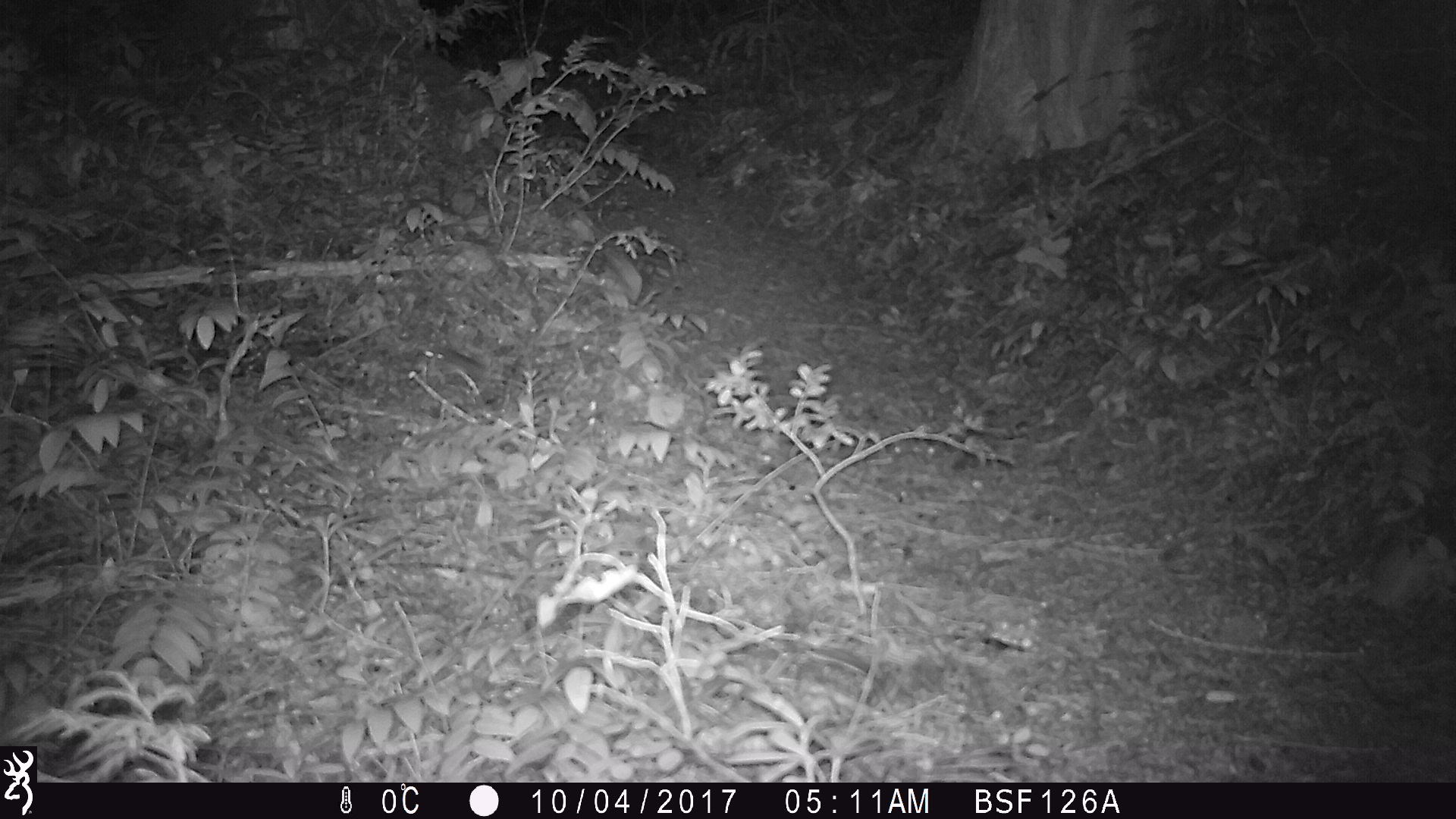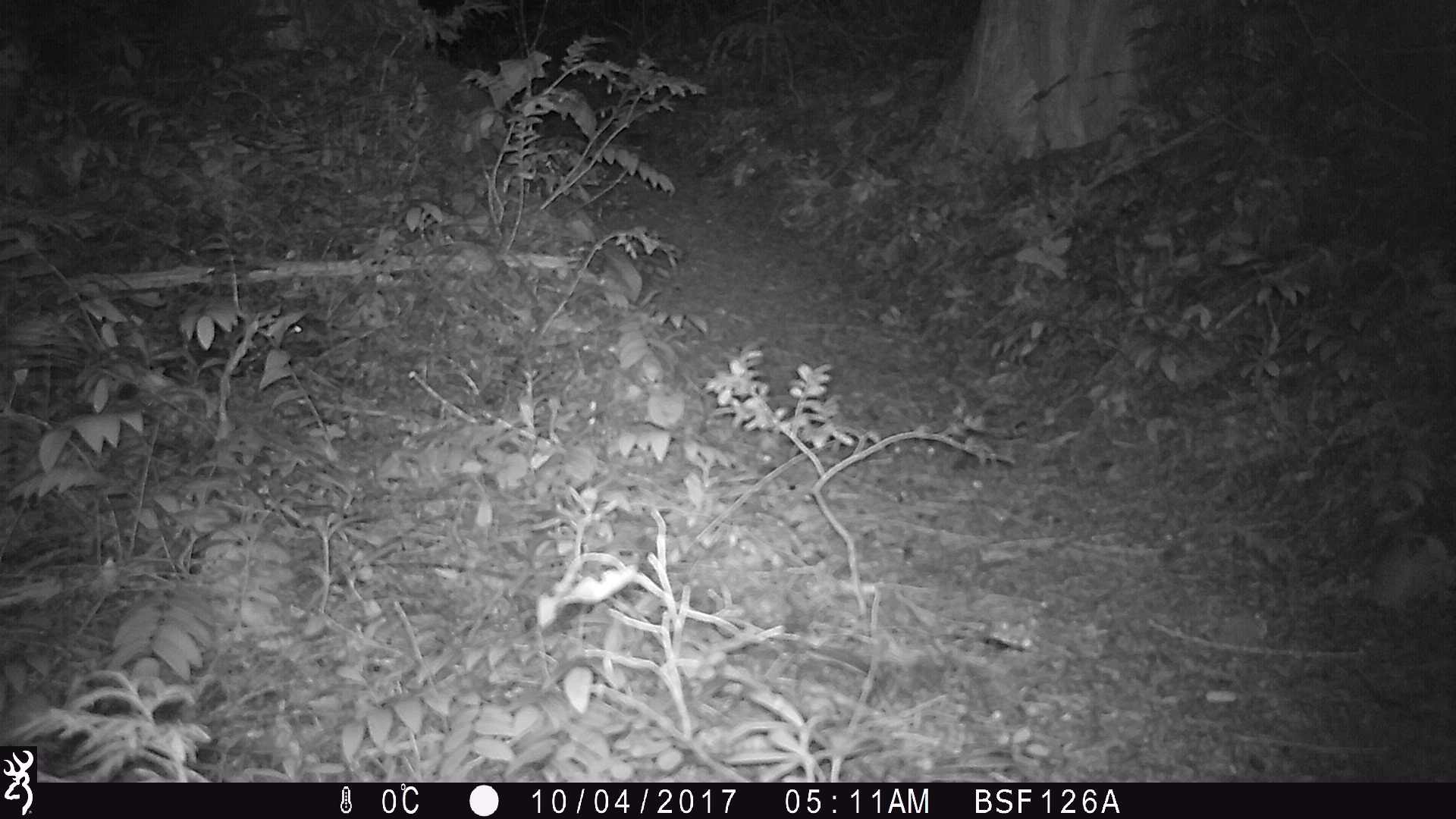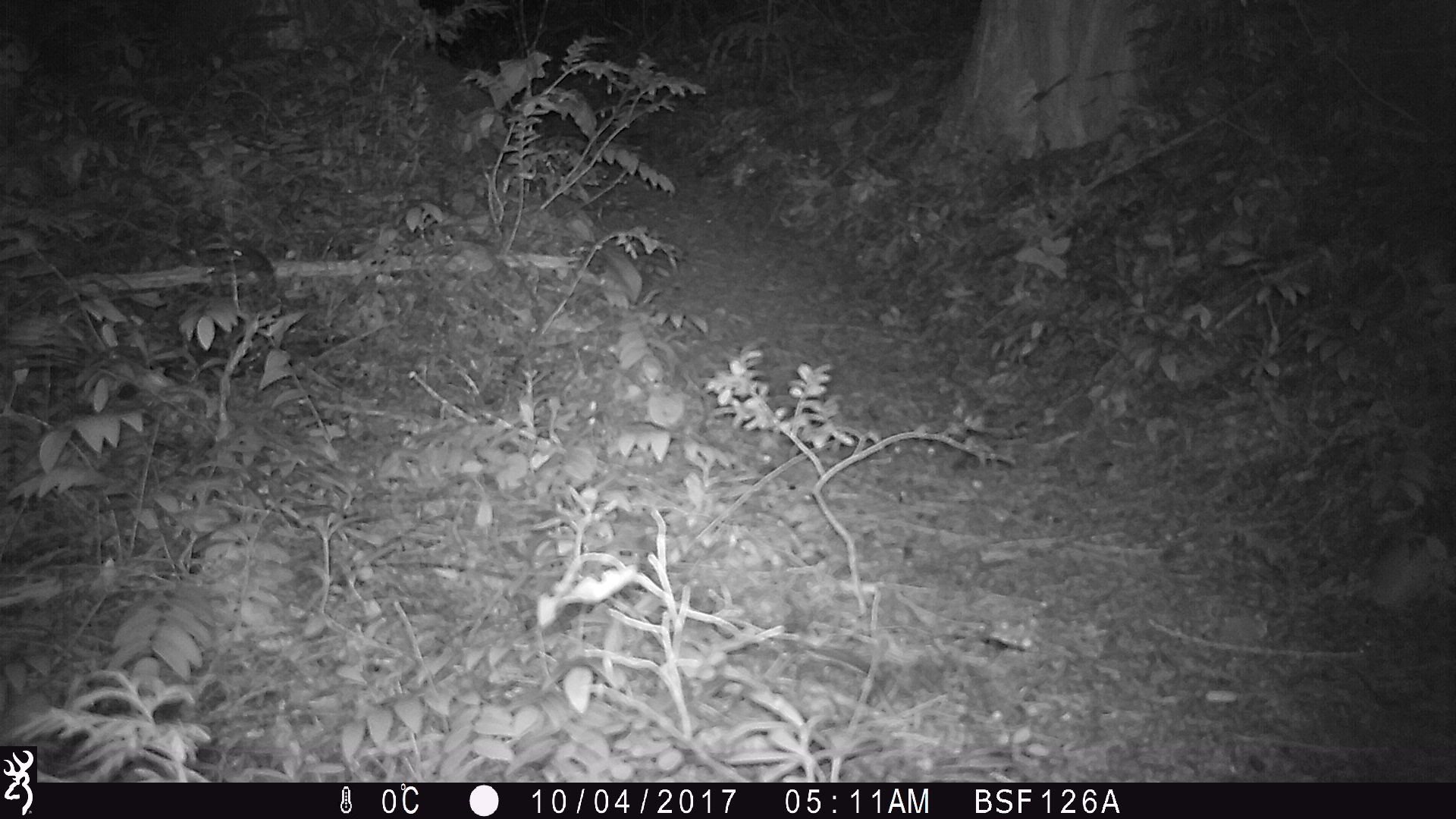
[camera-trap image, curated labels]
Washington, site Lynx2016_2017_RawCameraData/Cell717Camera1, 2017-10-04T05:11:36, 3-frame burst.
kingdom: Animalia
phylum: Chordata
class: Mammalia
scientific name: Mammalia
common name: small mammal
Small mammal (Mammalia). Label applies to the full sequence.